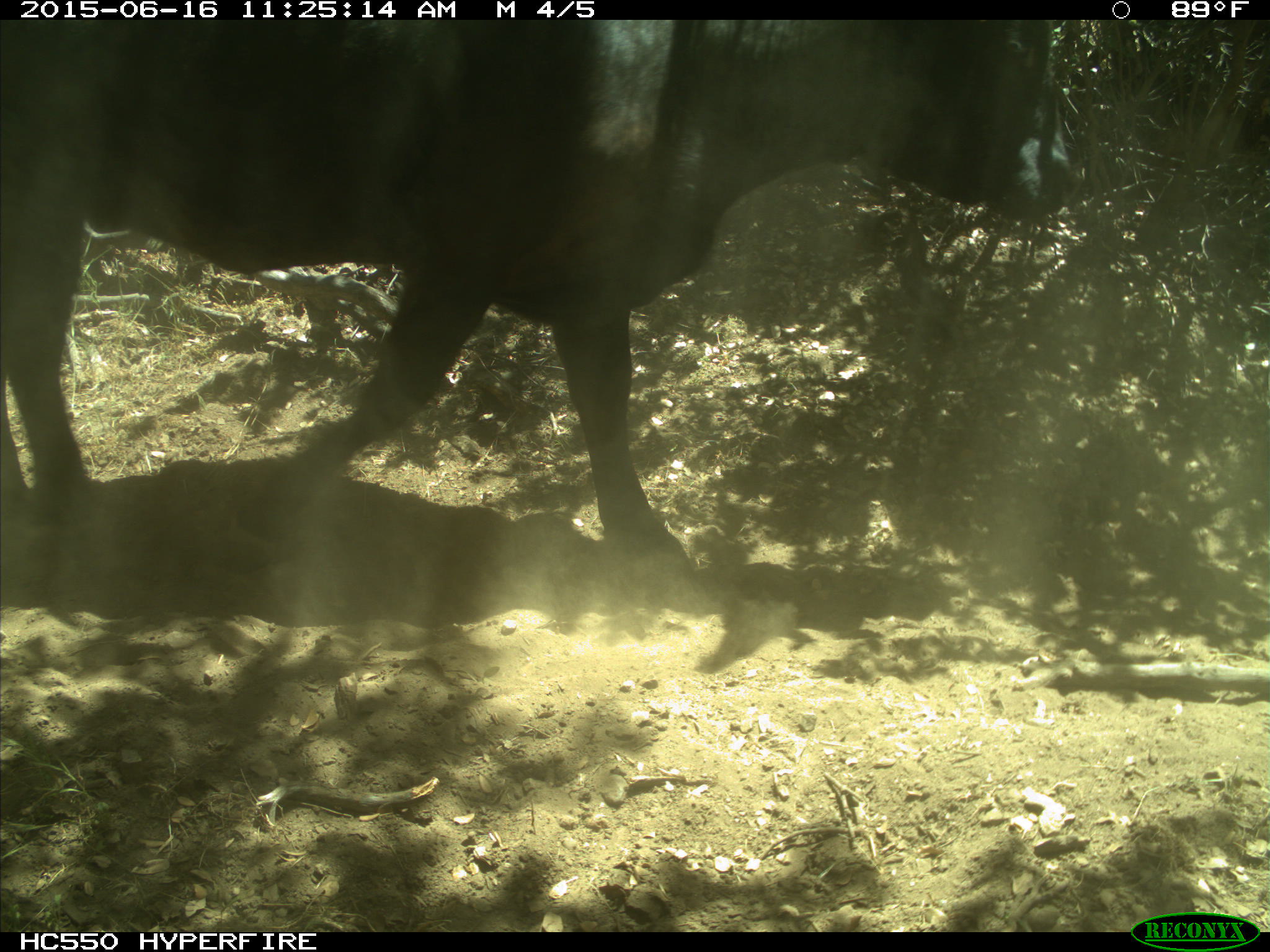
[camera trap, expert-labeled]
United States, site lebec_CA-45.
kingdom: Animalia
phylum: Chordata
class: Mammalia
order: Artiodactyla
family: Bovidae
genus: Bos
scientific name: Bos taurus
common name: domestic cow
Bos taurus (domestic cow).